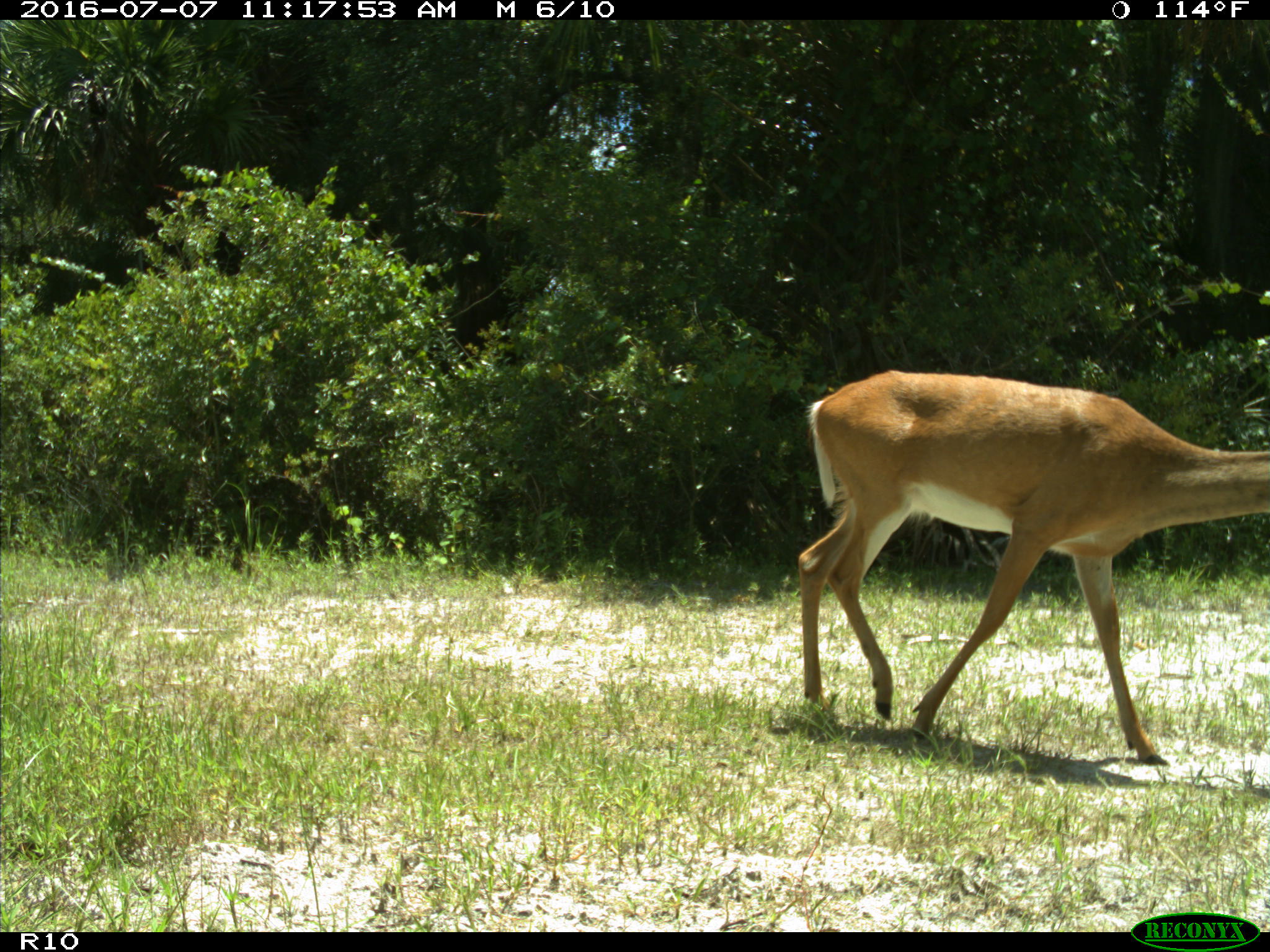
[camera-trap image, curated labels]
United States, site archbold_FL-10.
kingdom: Animalia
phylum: Chordata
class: Mammalia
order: Artiodactyla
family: Cervidae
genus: Odocoileus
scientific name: Odocoileus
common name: deer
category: unidentified deer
Unidentified deer (deer) (Odocoileus).